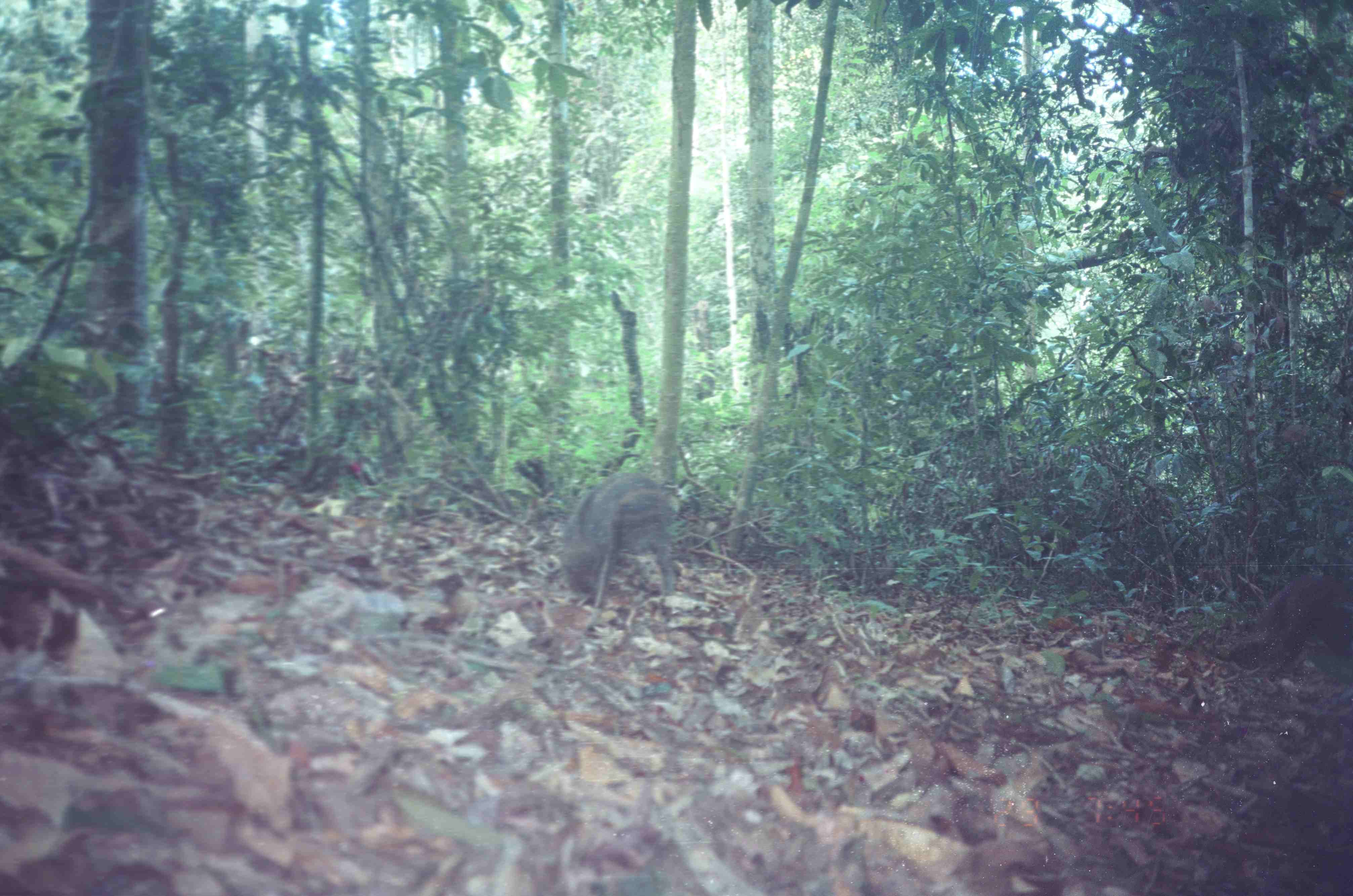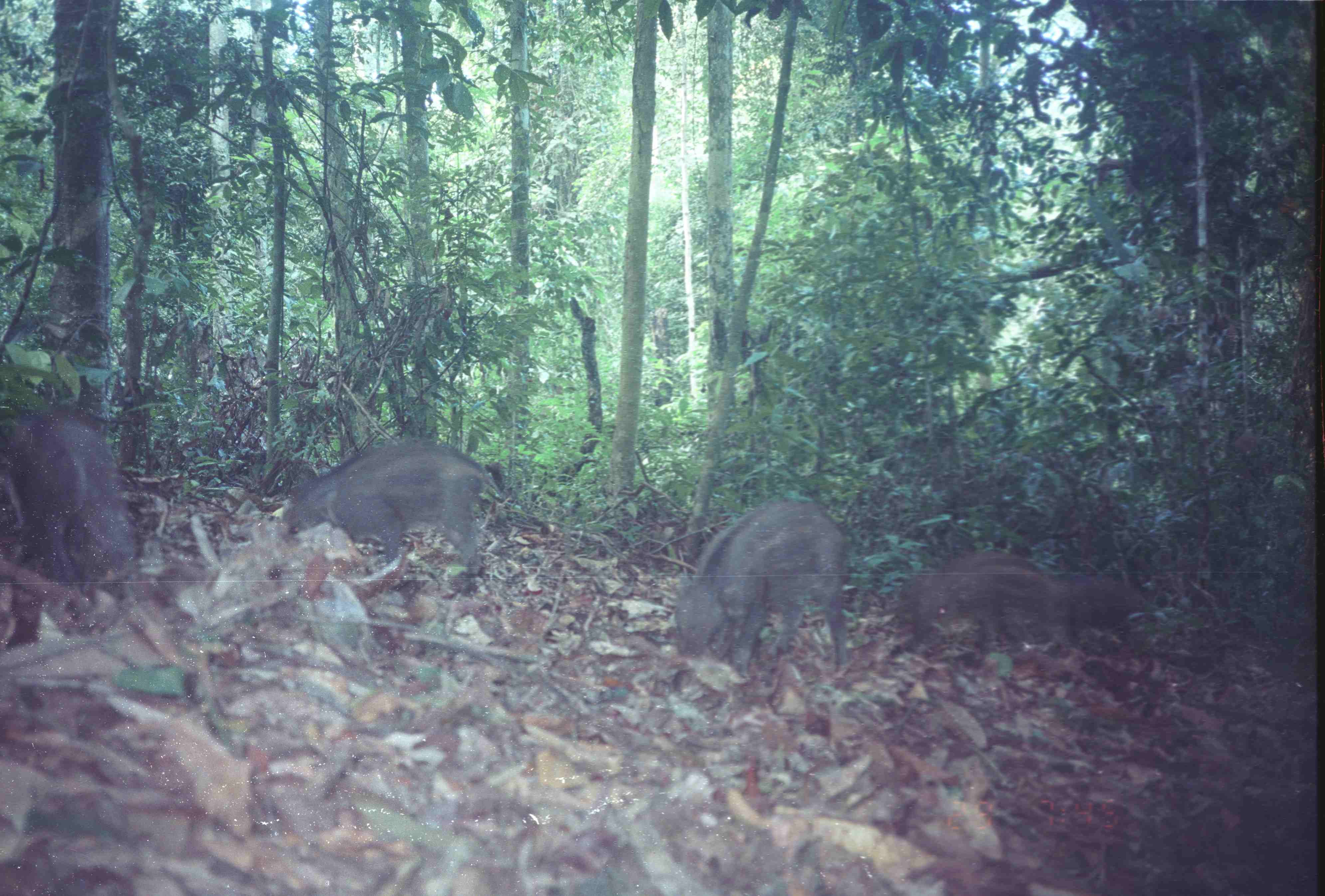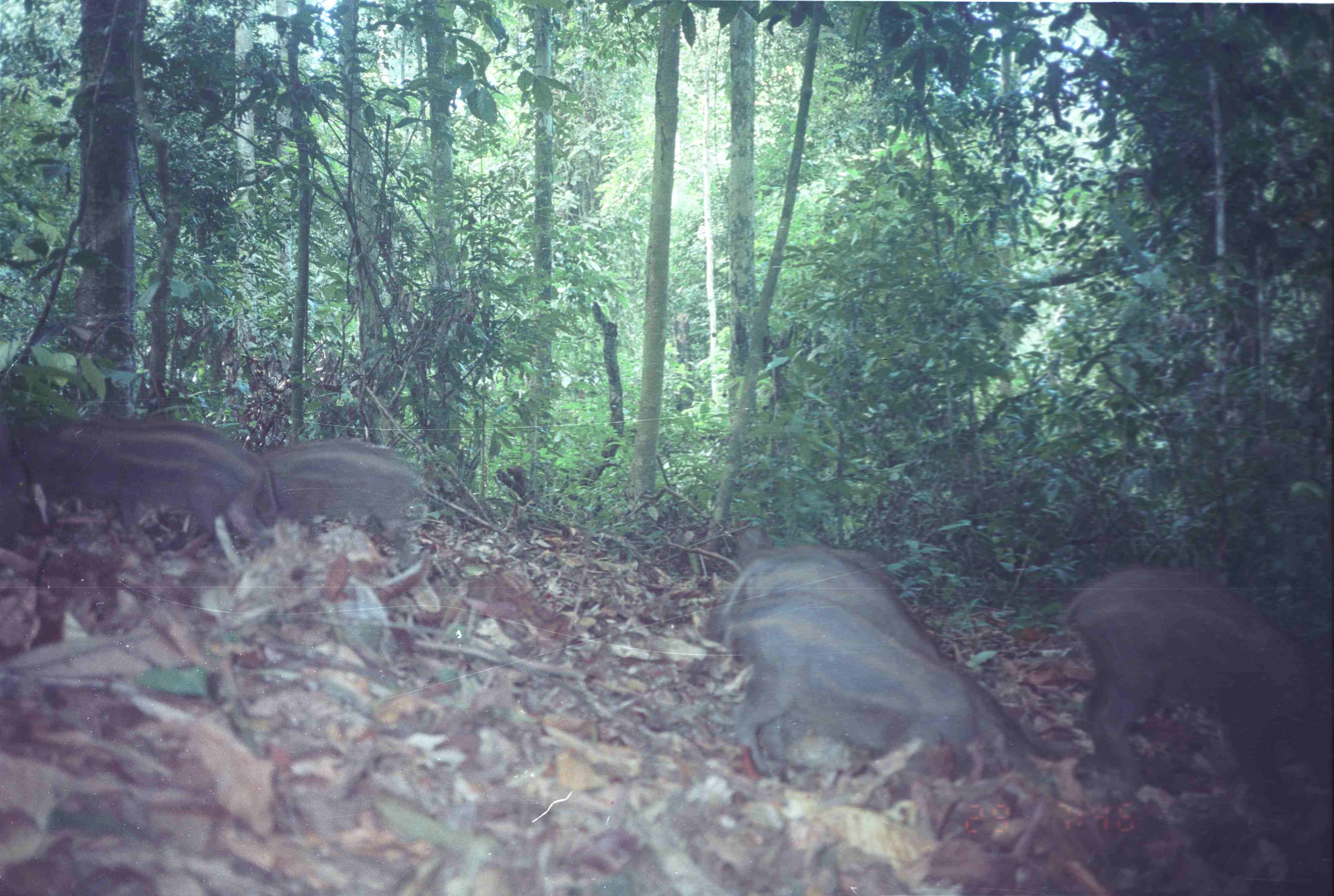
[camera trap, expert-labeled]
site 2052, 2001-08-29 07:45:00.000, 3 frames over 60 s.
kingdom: Animalia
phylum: Chordata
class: Mammalia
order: Artiodactyla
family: Suidae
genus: Sus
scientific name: Sus scrofa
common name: wild boar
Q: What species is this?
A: Sus scrofa (wild boar).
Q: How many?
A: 2.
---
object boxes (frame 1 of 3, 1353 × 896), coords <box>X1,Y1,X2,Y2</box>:
sus scrofa: <box>557,472,679,611</box>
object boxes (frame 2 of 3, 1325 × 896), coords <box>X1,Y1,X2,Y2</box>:
sus scrofa: <box>673,498,845,677</box>; <box>282,442,486,578</box>; <box>0,414,134,585</box>; <box>887,551,1068,669</box>; <box>1051,574,1145,648</box>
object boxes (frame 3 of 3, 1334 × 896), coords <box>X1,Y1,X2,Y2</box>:
sus scrofa: <box>1068,566,1334,802</box>; <box>729,597,1022,785</box>; <box>726,551,953,775</box>; <box>29,422,273,558</box>; <box>256,442,424,549</box>